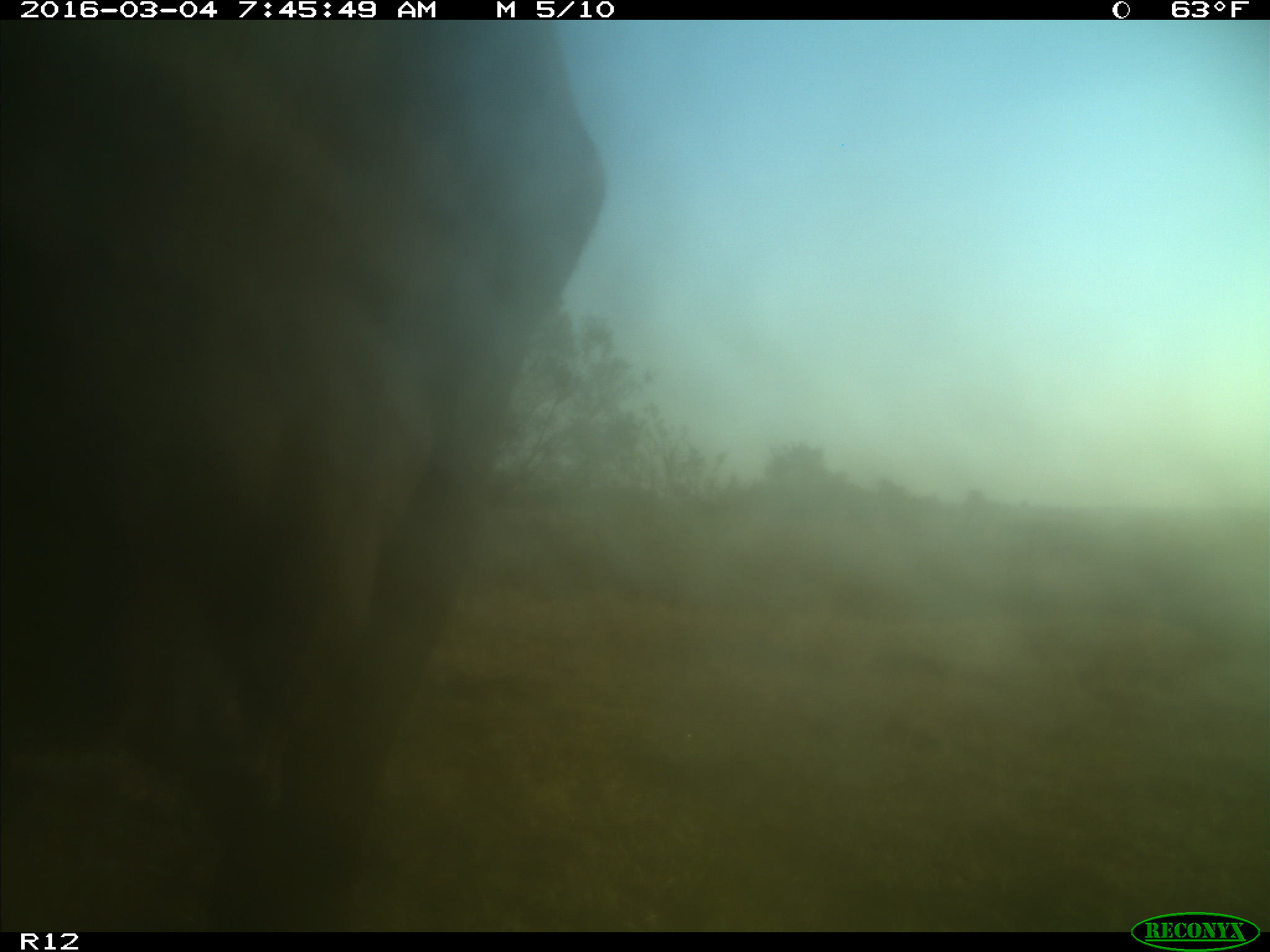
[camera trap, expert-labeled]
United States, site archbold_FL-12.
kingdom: Animalia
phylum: Chordata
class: Mammalia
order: Artiodactyla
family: Bovidae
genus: Bos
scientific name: Bos taurus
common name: domestic cow